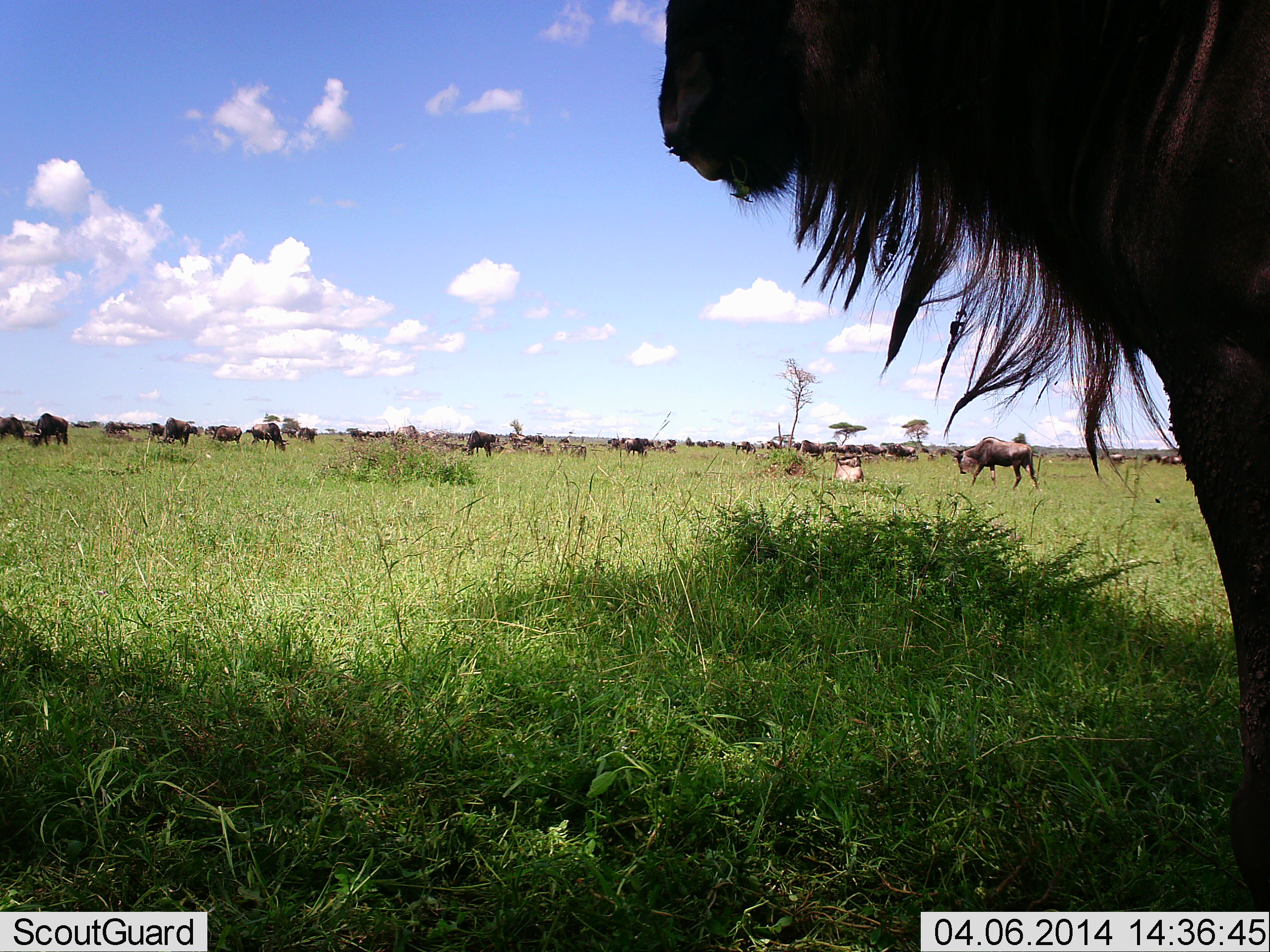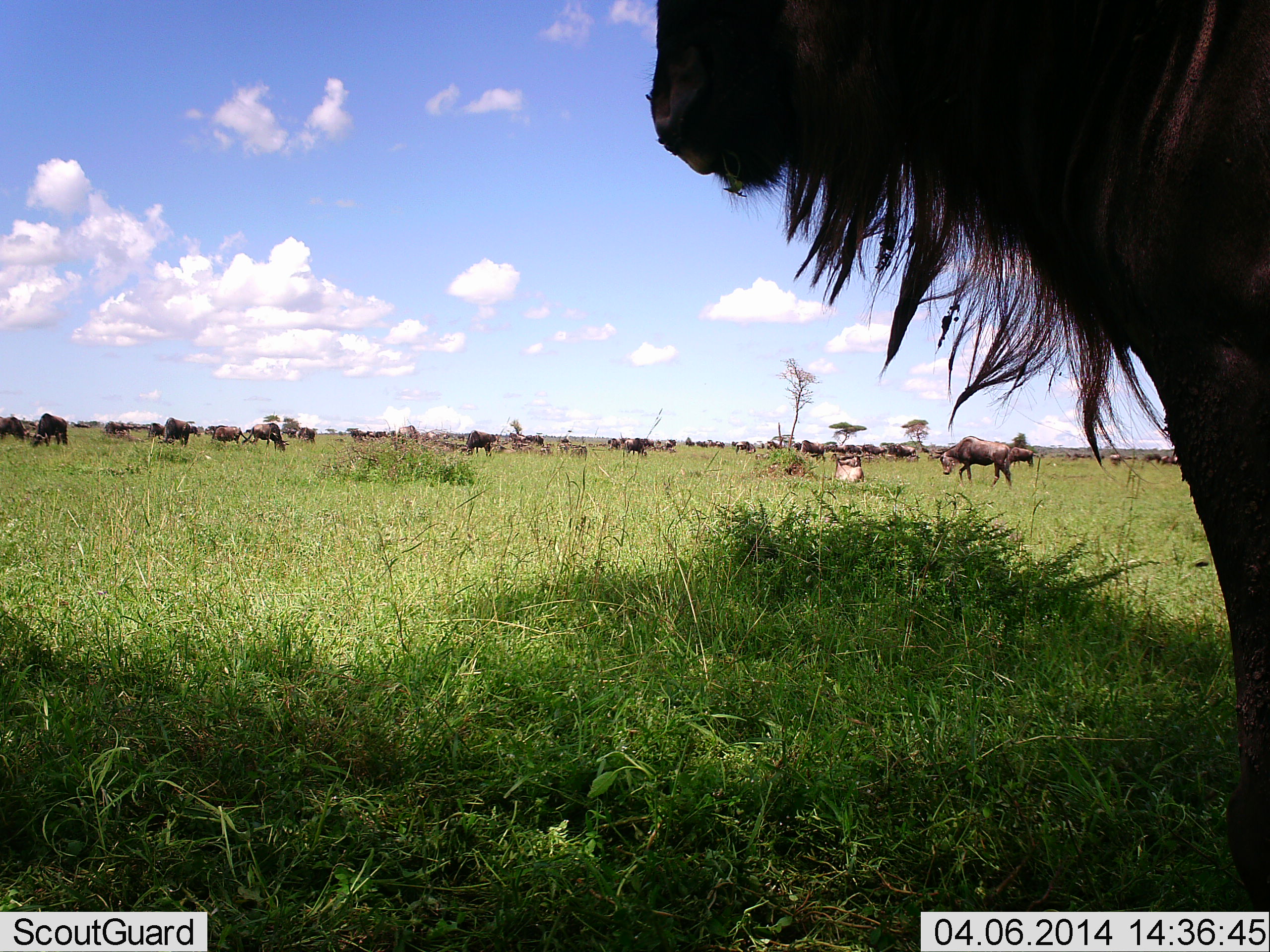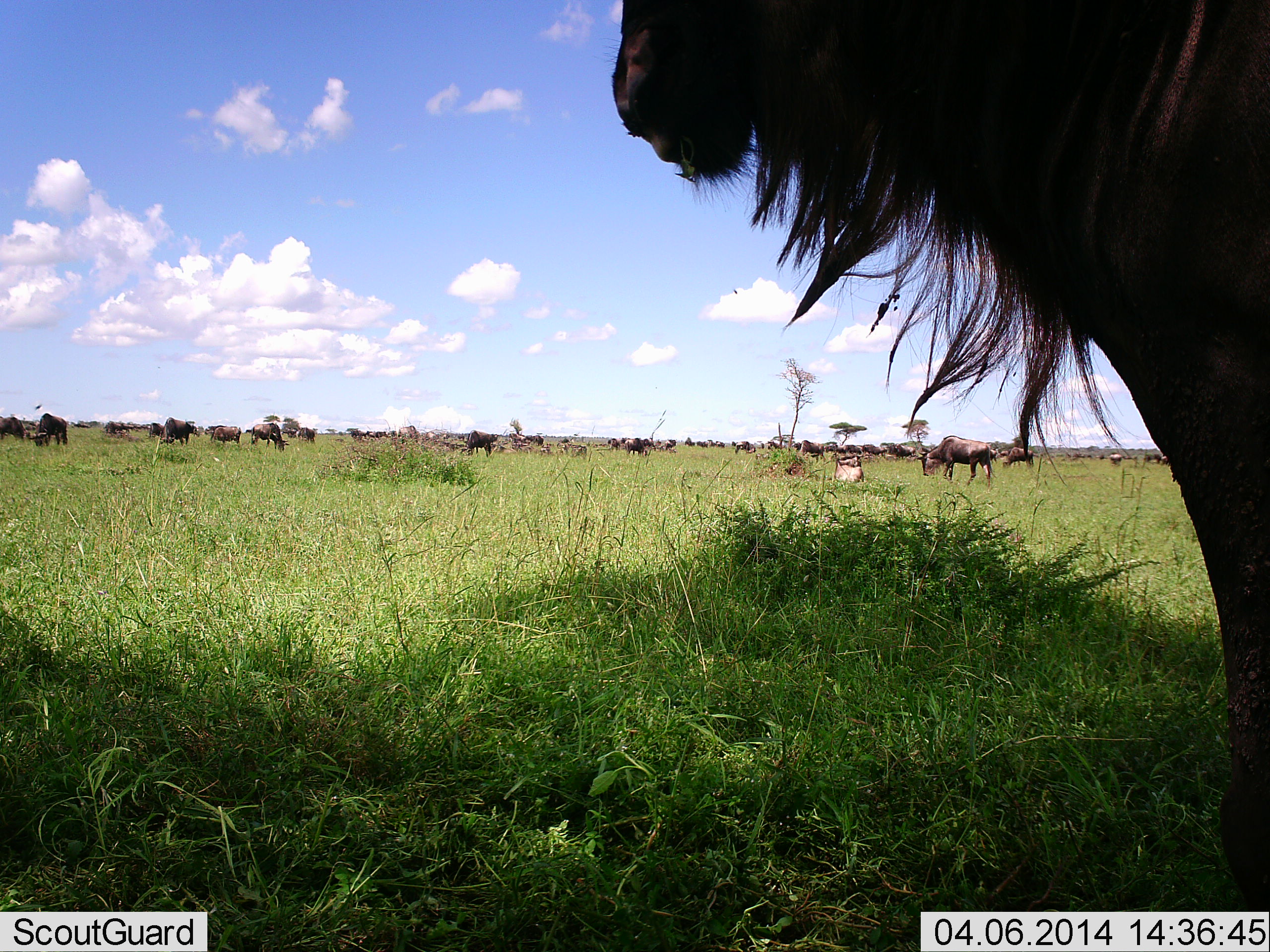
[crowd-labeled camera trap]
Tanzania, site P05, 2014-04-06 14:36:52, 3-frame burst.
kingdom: Animalia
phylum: Chordata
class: Mammalia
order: Artiodactyla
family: Bovidae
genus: Connochaetes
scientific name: Connochaetes taurinus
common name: blue wildebeest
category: wildebeest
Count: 11-50.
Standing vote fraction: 82%.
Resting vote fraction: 0%.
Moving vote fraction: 64%.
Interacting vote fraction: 0%.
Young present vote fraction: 0%.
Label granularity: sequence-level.